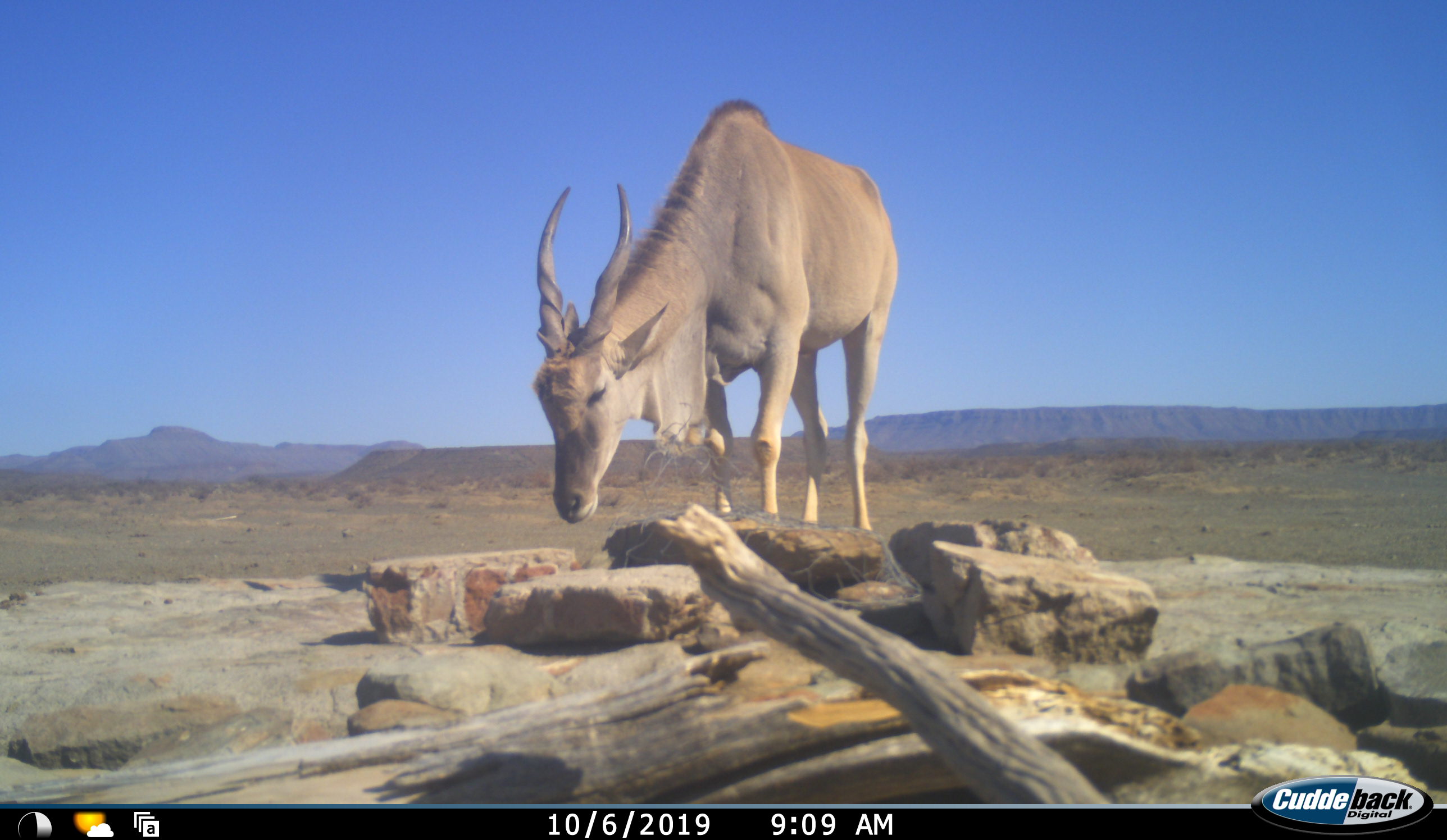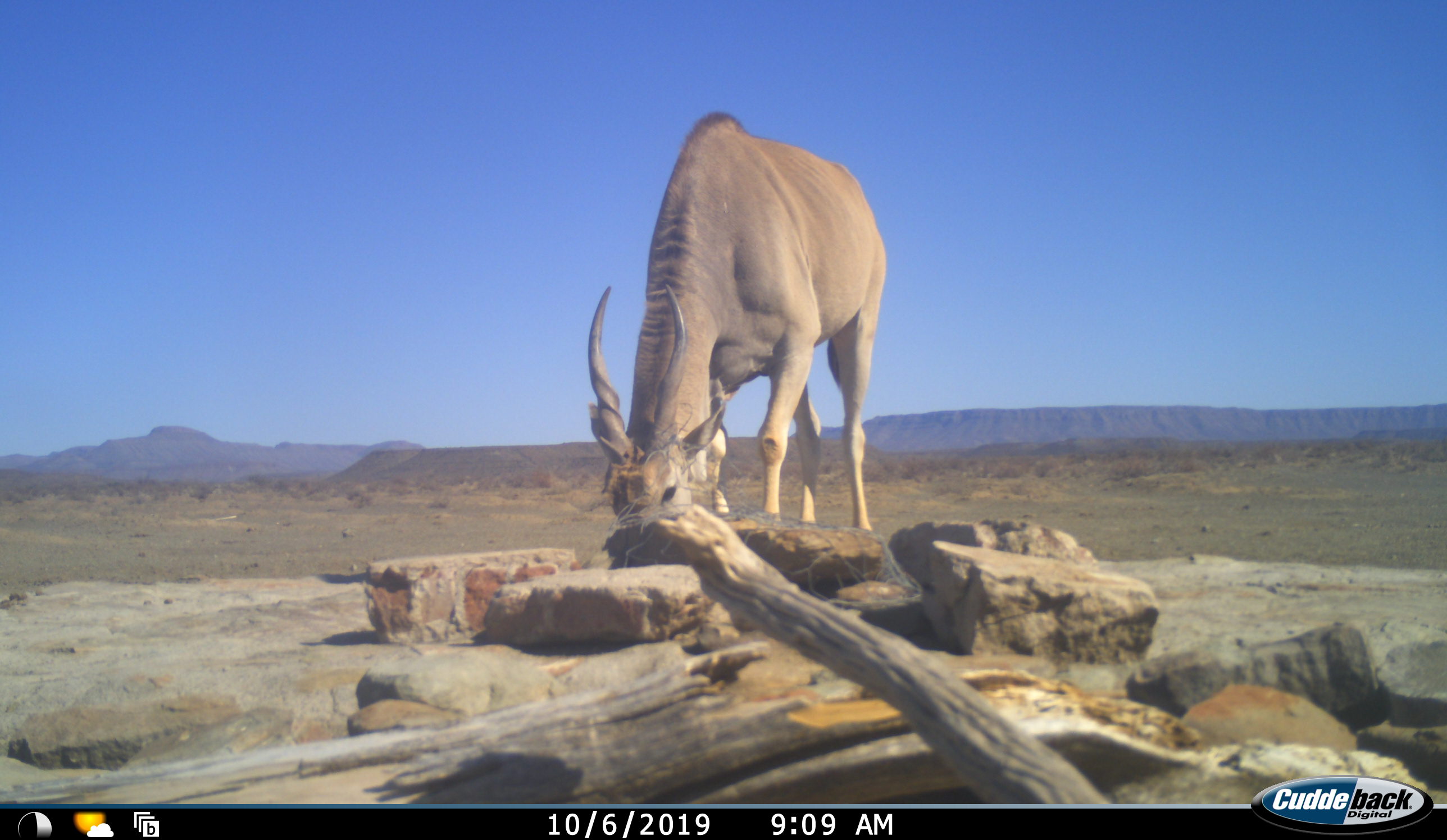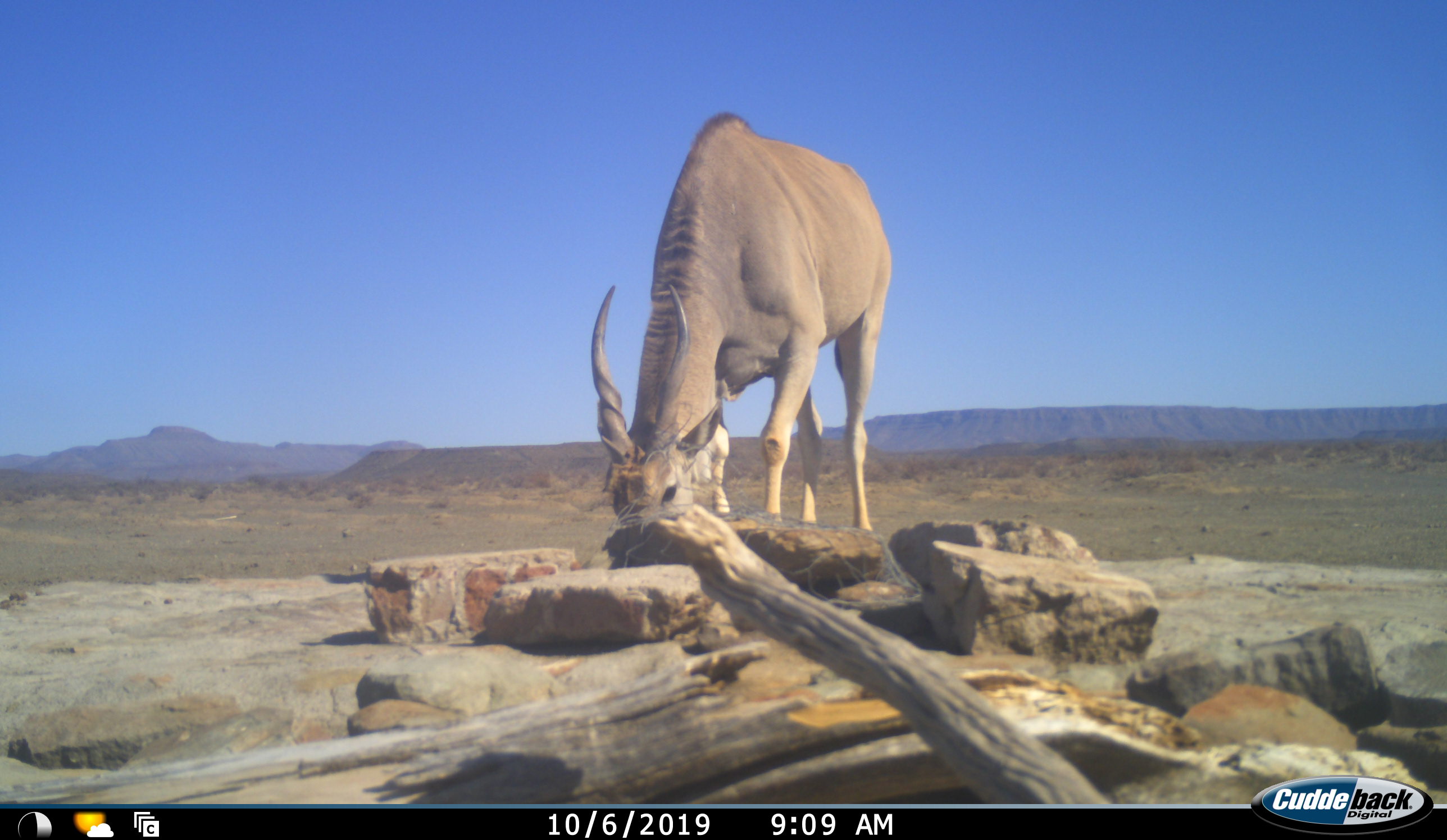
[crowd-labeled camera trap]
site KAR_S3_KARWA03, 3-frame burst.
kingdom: Animalia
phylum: Chordata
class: Mammalia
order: Artiodactyla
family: Bovidae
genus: Tragelaphus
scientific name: Tragelaphus oryx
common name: eland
Eland (Tragelaphus oryx), count 1. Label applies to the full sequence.